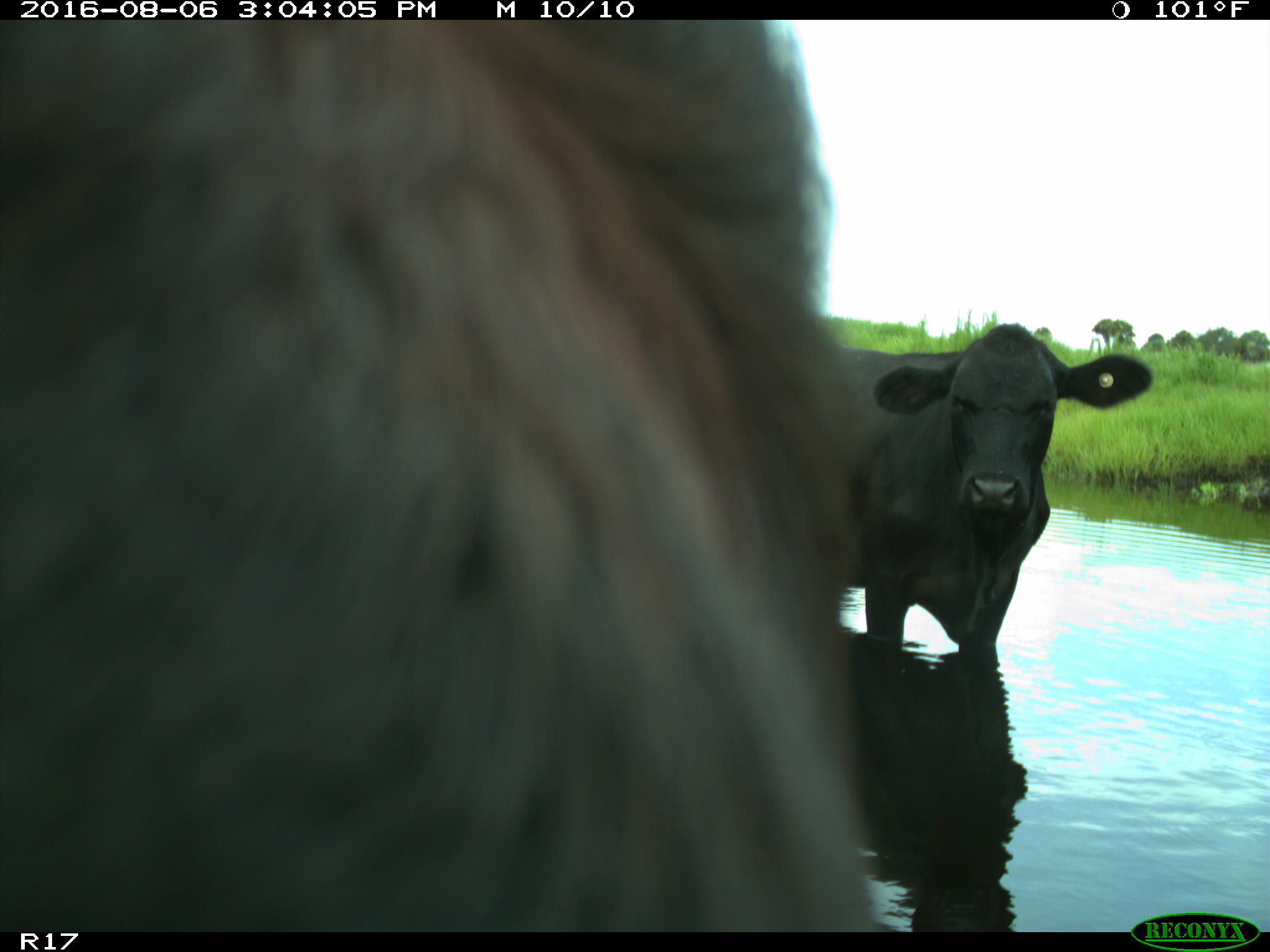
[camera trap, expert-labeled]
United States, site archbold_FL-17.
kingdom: Animalia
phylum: Chordata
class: Mammalia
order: Artiodactyla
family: Bovidae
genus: Bos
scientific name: Bos taurus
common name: domestic cow